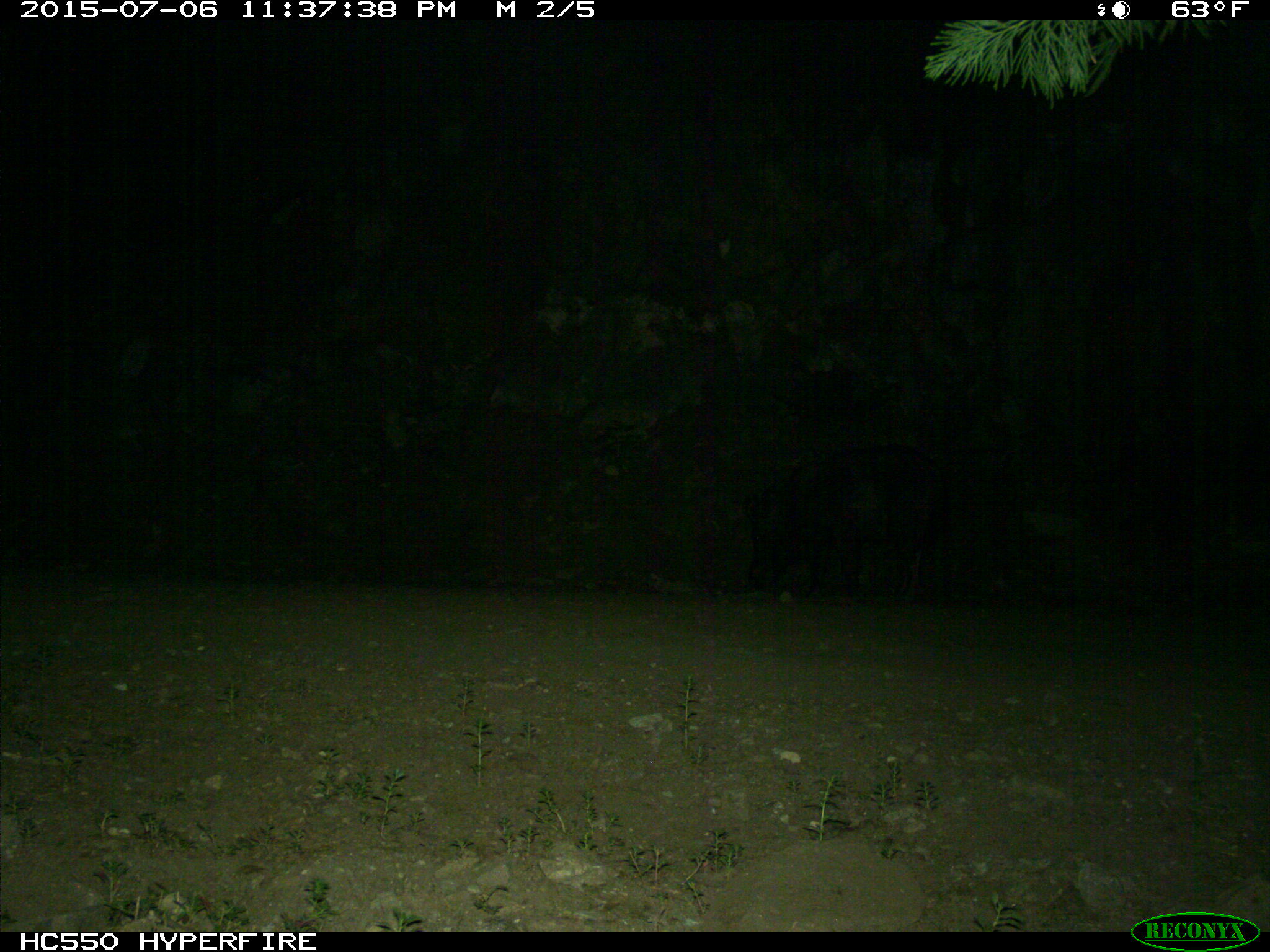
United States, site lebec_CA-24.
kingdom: Animalia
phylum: Chordata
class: Mammalia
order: Artiodactyla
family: Suidae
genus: Sus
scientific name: Sus scrofa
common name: wild boar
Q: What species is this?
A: Sus scrofa (wild boar).